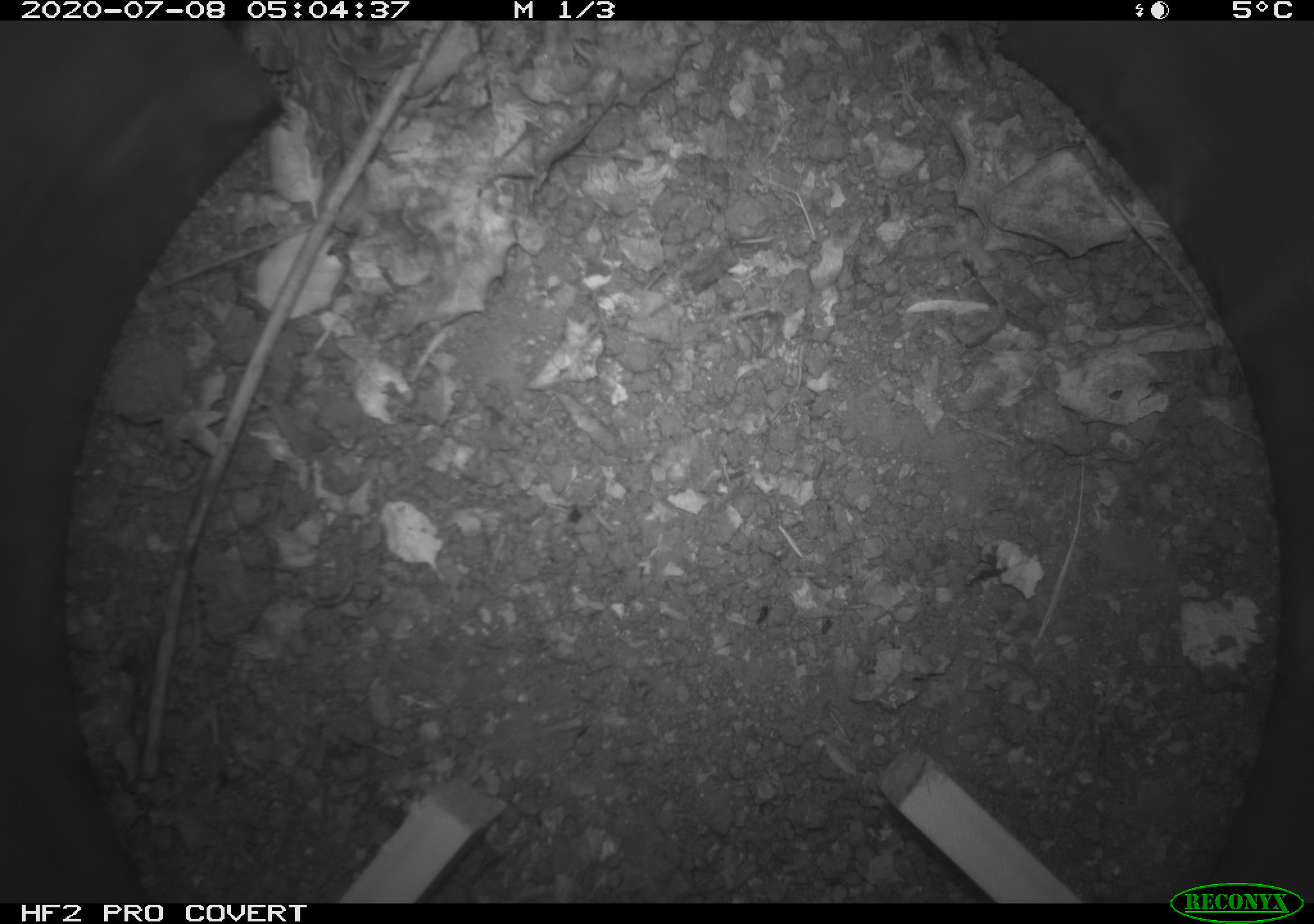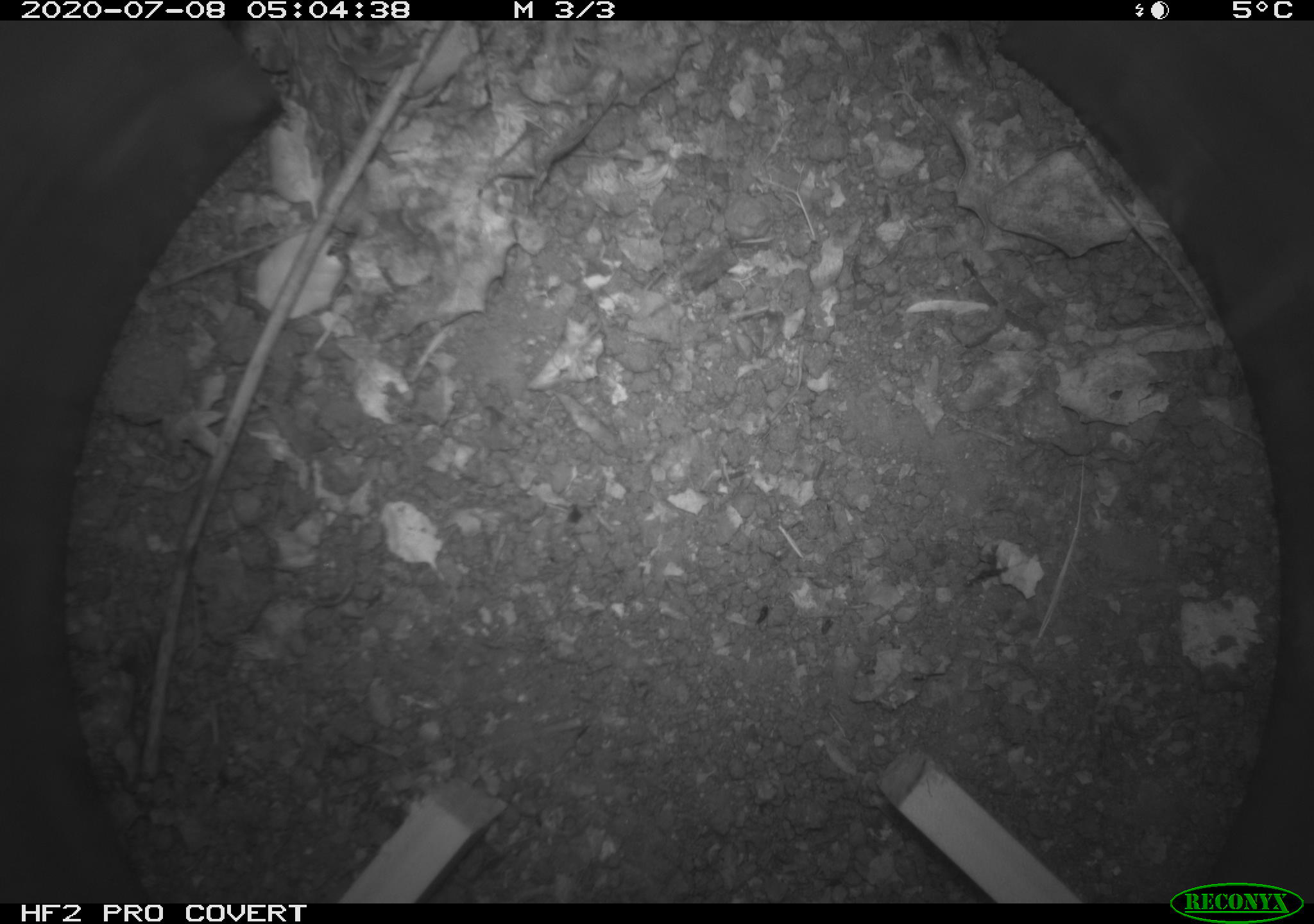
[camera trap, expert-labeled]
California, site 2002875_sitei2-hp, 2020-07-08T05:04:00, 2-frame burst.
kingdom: Animalia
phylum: Chordata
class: Mammalia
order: Rodentia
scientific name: Rodentia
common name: rodent